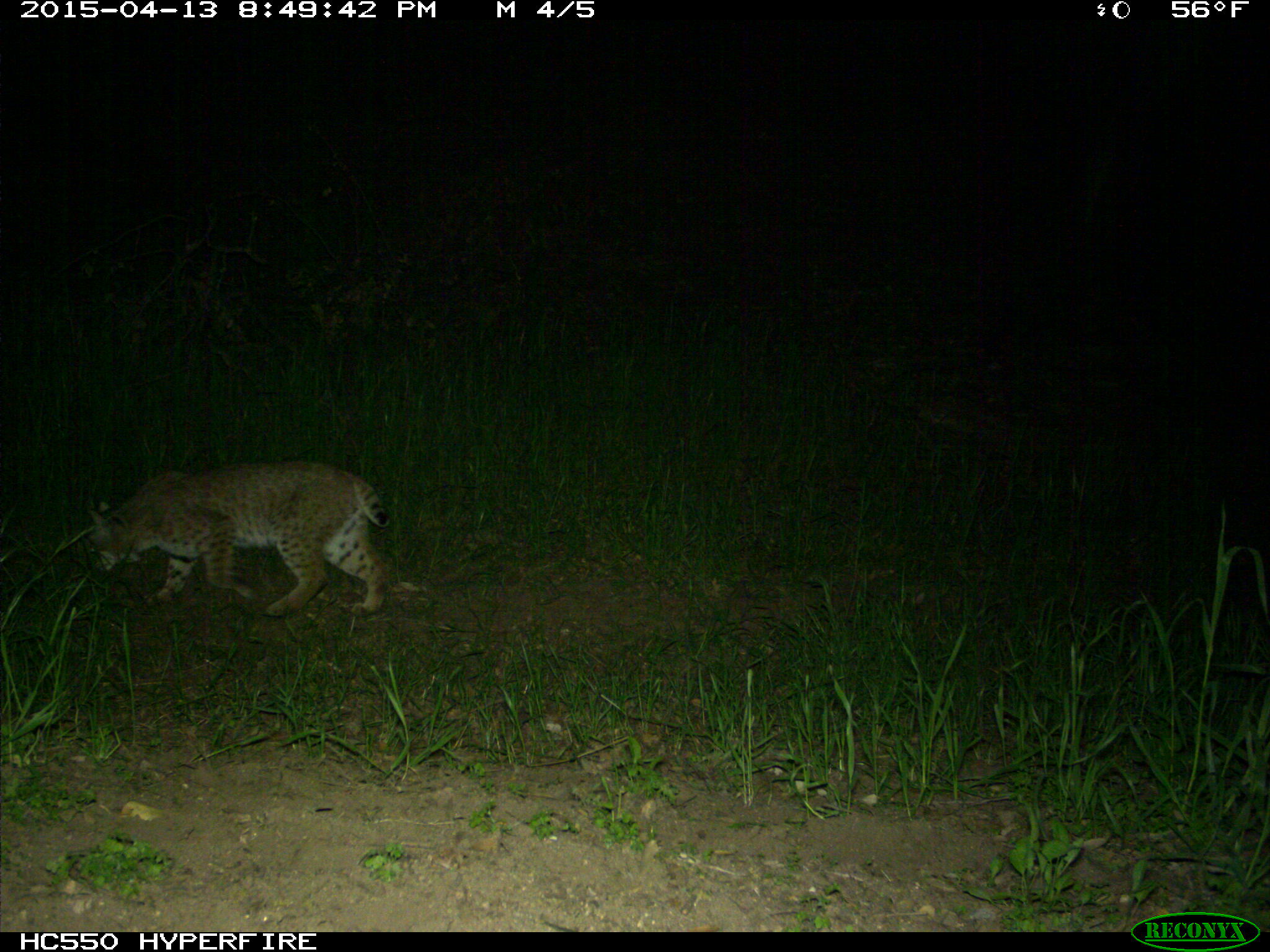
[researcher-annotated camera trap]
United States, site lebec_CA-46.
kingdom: Animalia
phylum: Chordata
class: Mammalia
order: Carnivora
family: Felidae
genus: Lynx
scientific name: Lynx rufus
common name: bobcat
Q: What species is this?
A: Lynx rufus (bobcat).